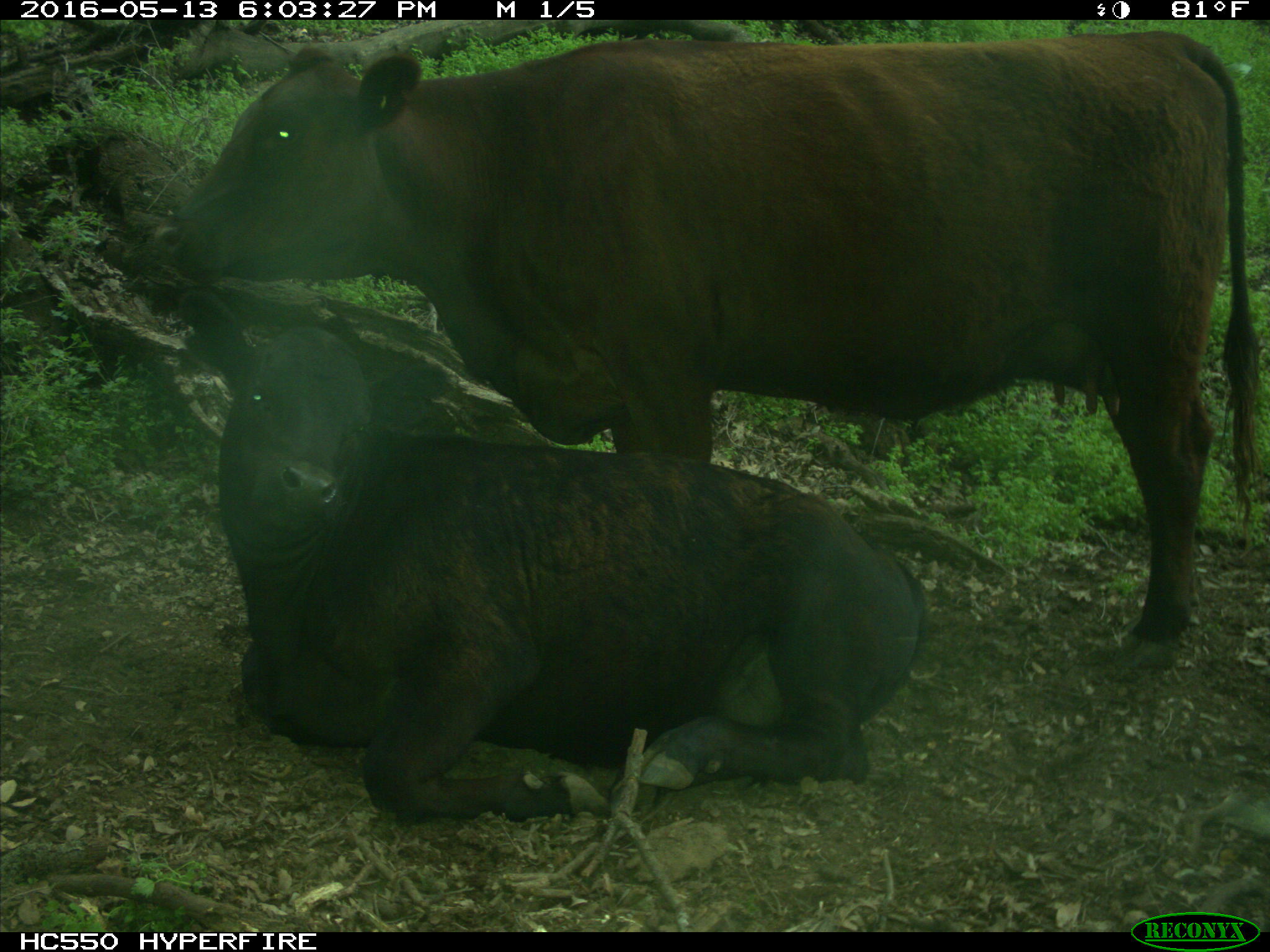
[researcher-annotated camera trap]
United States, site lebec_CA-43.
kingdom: Animalia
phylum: Chordata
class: Mammalia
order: Artiodactyla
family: Bovidae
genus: Bos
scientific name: Bos taurus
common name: domestic cow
Bos taurus (domestic cow).